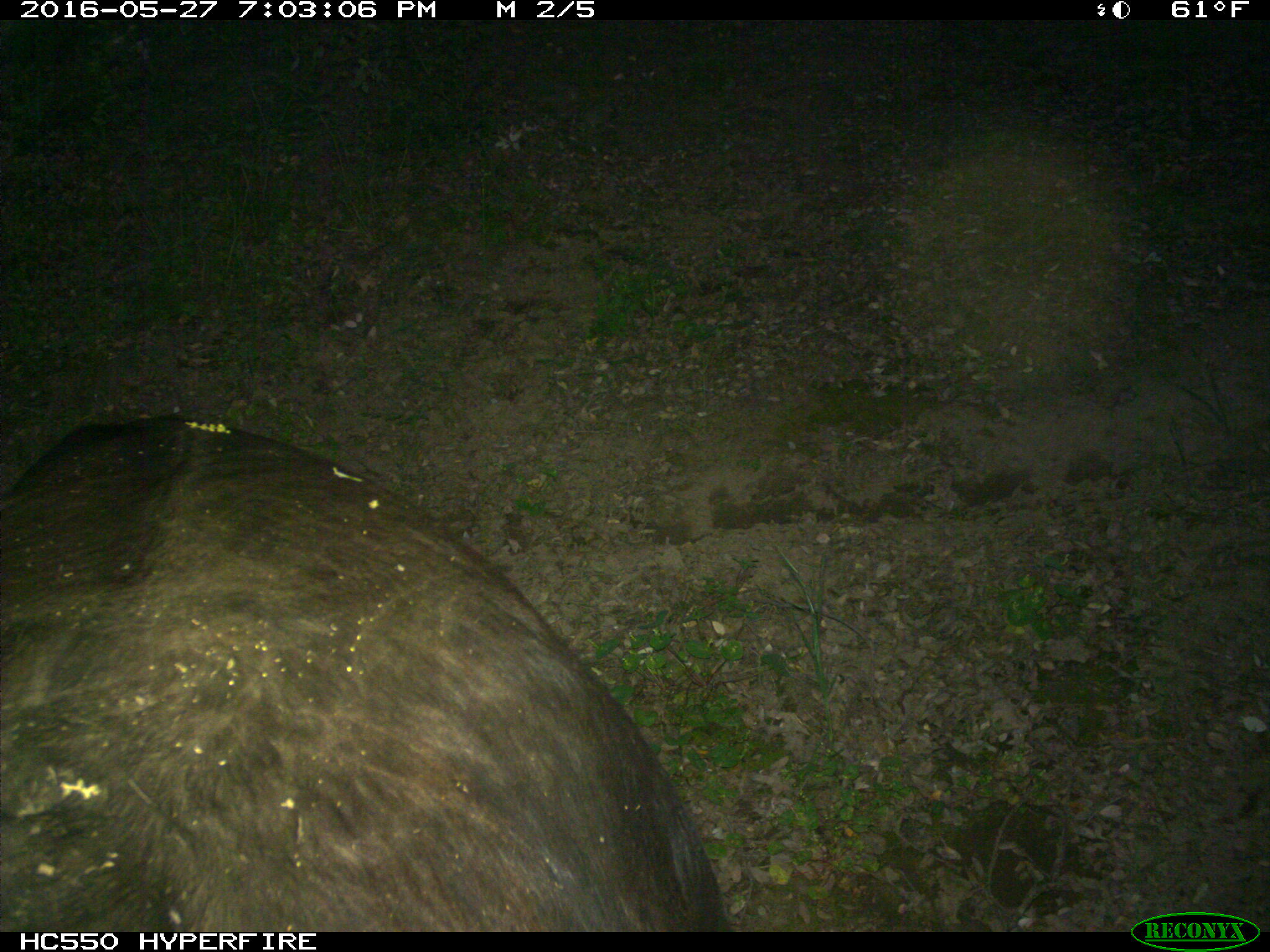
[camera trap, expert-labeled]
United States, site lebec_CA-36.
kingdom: Animalia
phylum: Chordata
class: Mammalia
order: Artiodactyla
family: Bovidae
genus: Bos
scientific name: Bos taurus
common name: domestic cow